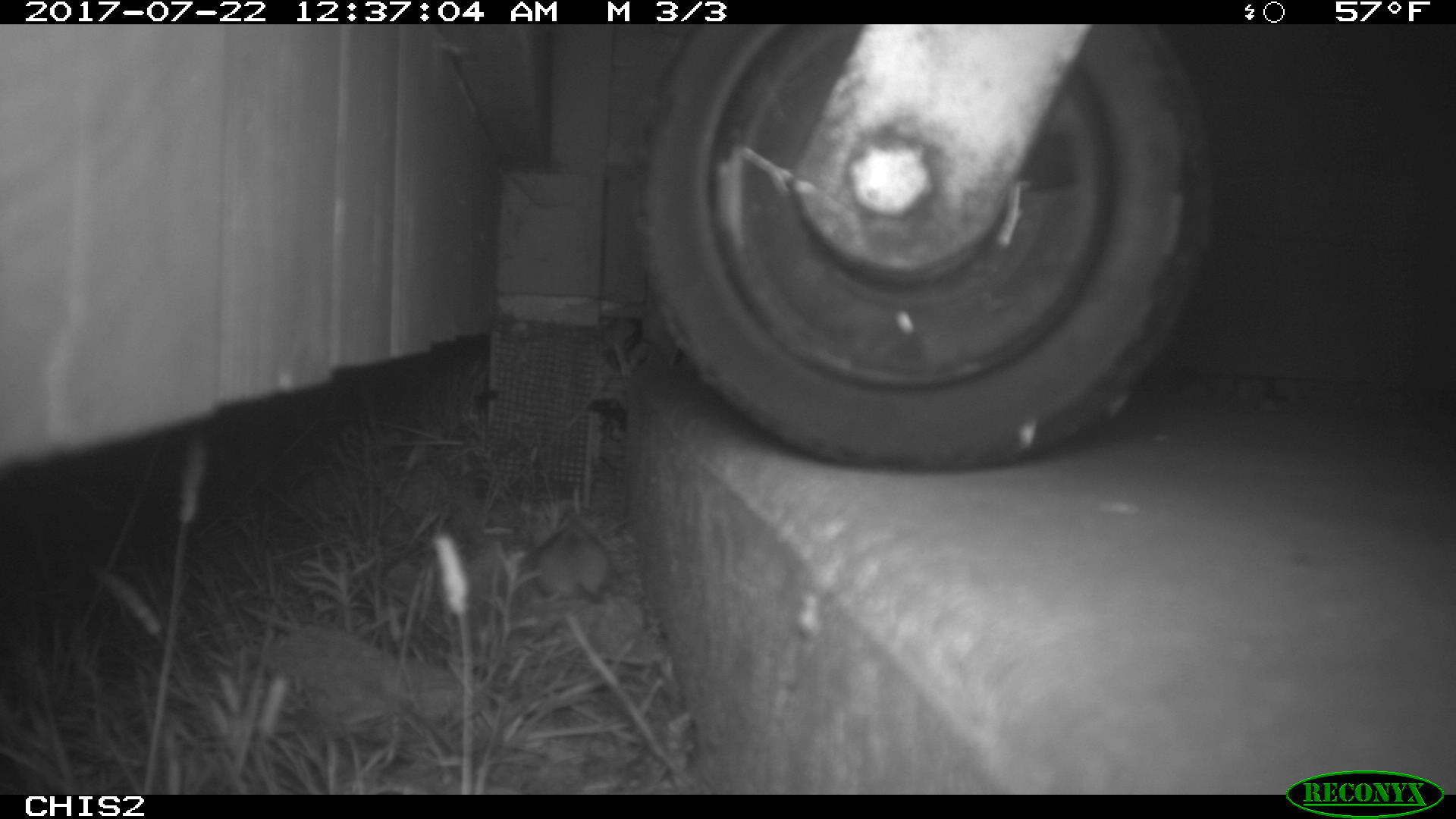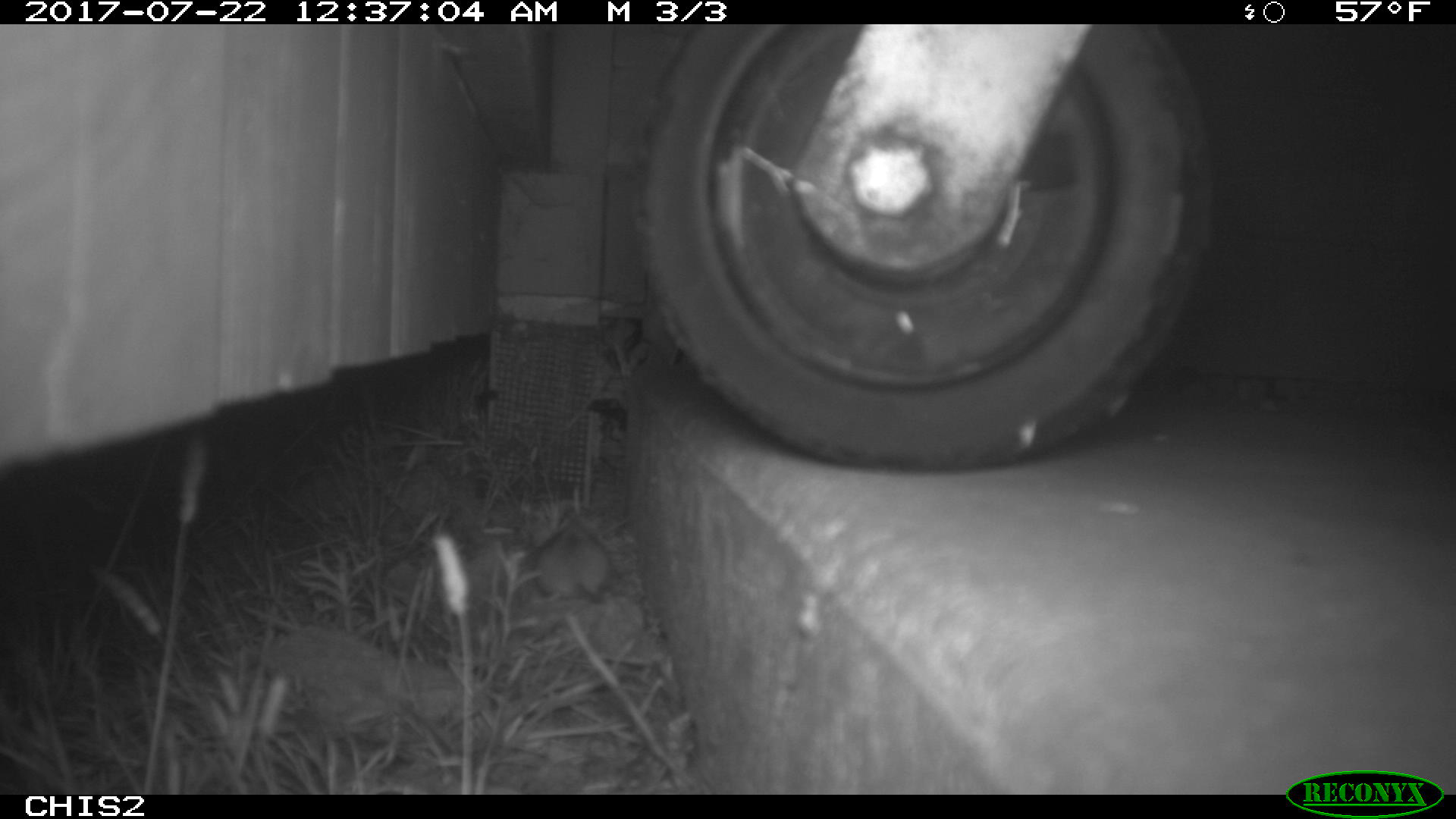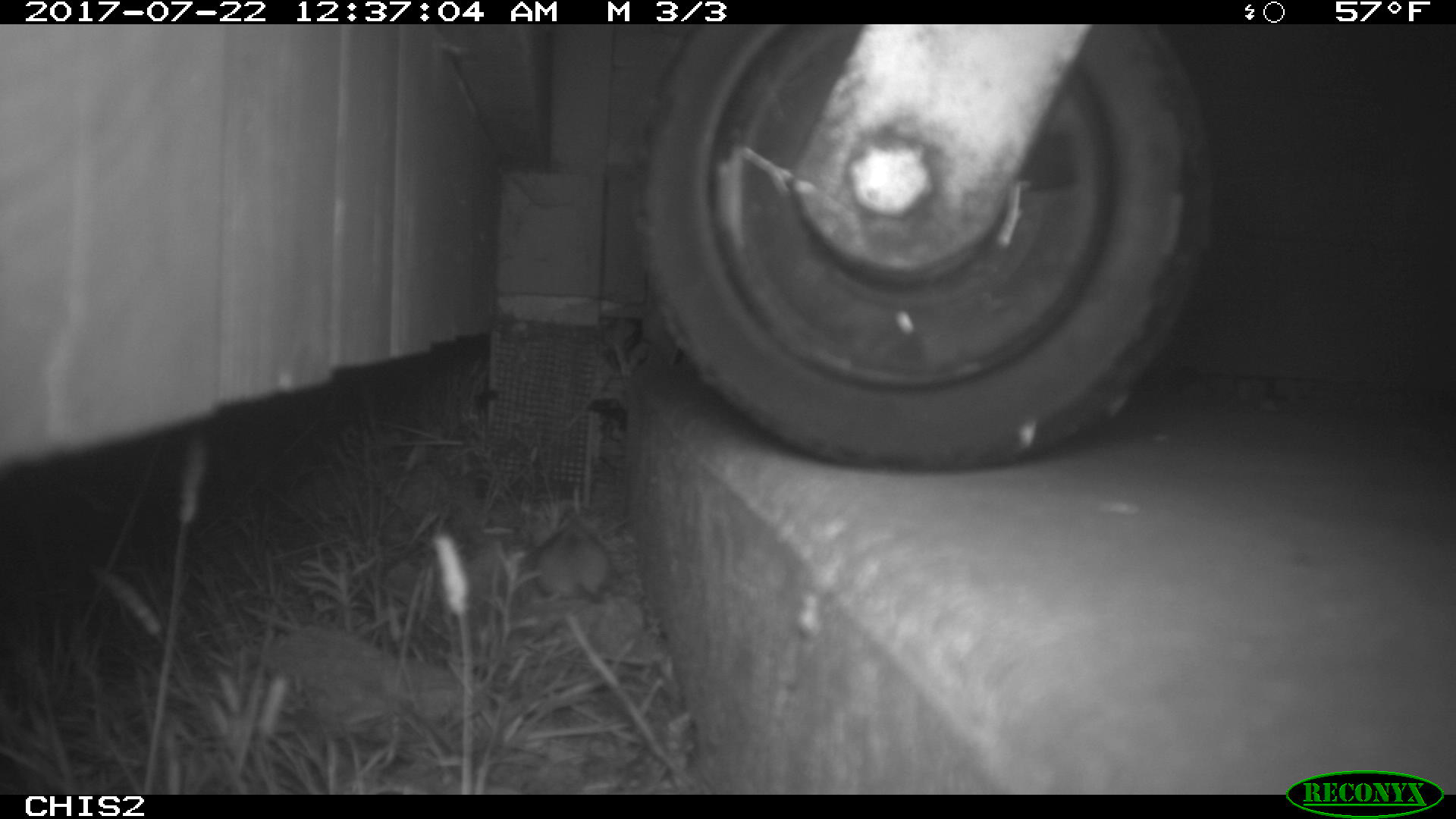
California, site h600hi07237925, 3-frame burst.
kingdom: Animalia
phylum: Chordata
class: Mammalia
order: Rodentia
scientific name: Rodentia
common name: rodent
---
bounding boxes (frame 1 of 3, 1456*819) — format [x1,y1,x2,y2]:
rodent: [533,525,609,601]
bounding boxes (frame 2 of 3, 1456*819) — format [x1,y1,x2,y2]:
rodent: [531,513,610,645]